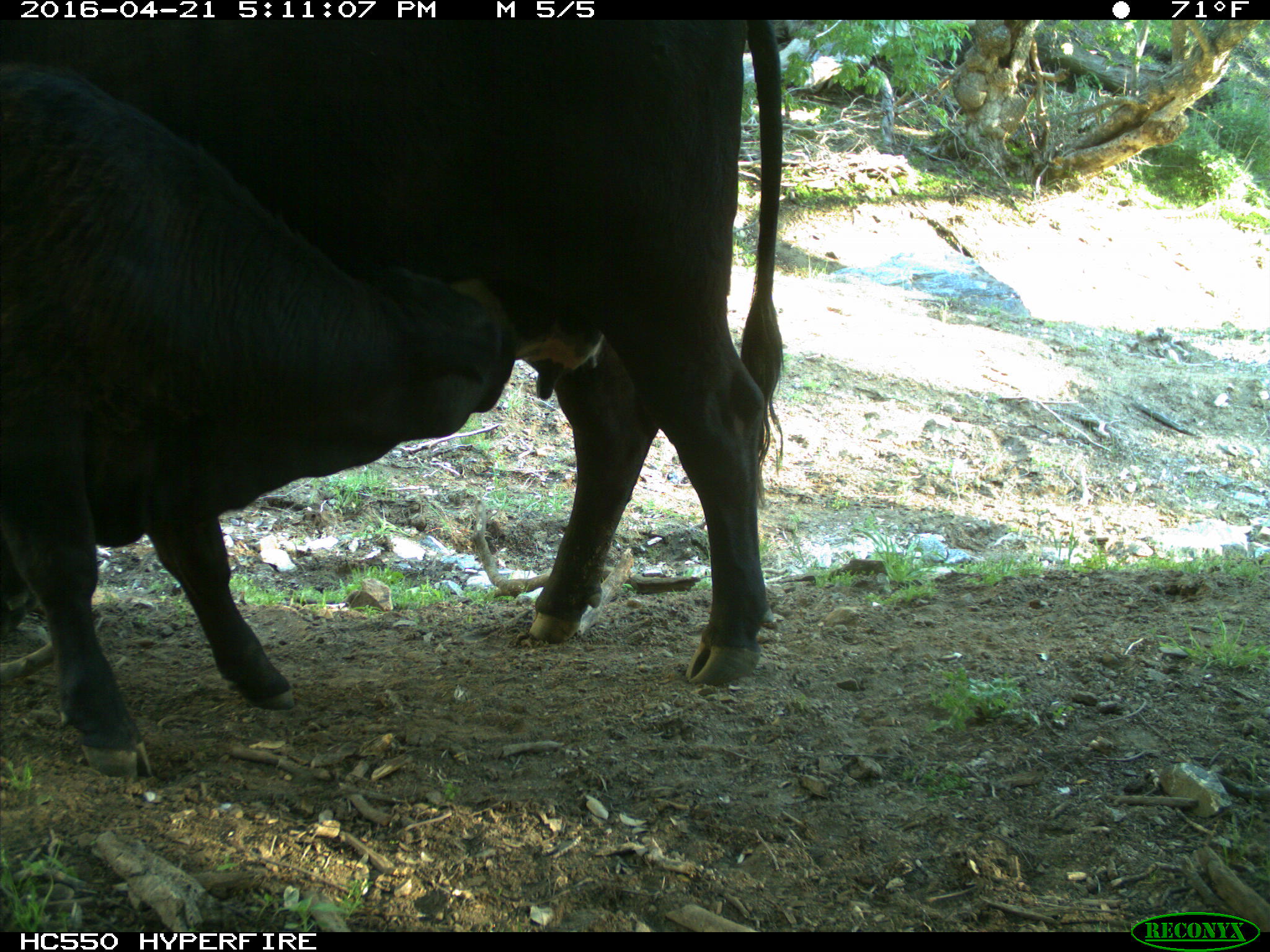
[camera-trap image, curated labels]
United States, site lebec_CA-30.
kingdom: Animalia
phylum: Chordata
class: Mammalia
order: Artiodactyla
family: Bovidae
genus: Bos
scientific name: Bos taurus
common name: domestic cow